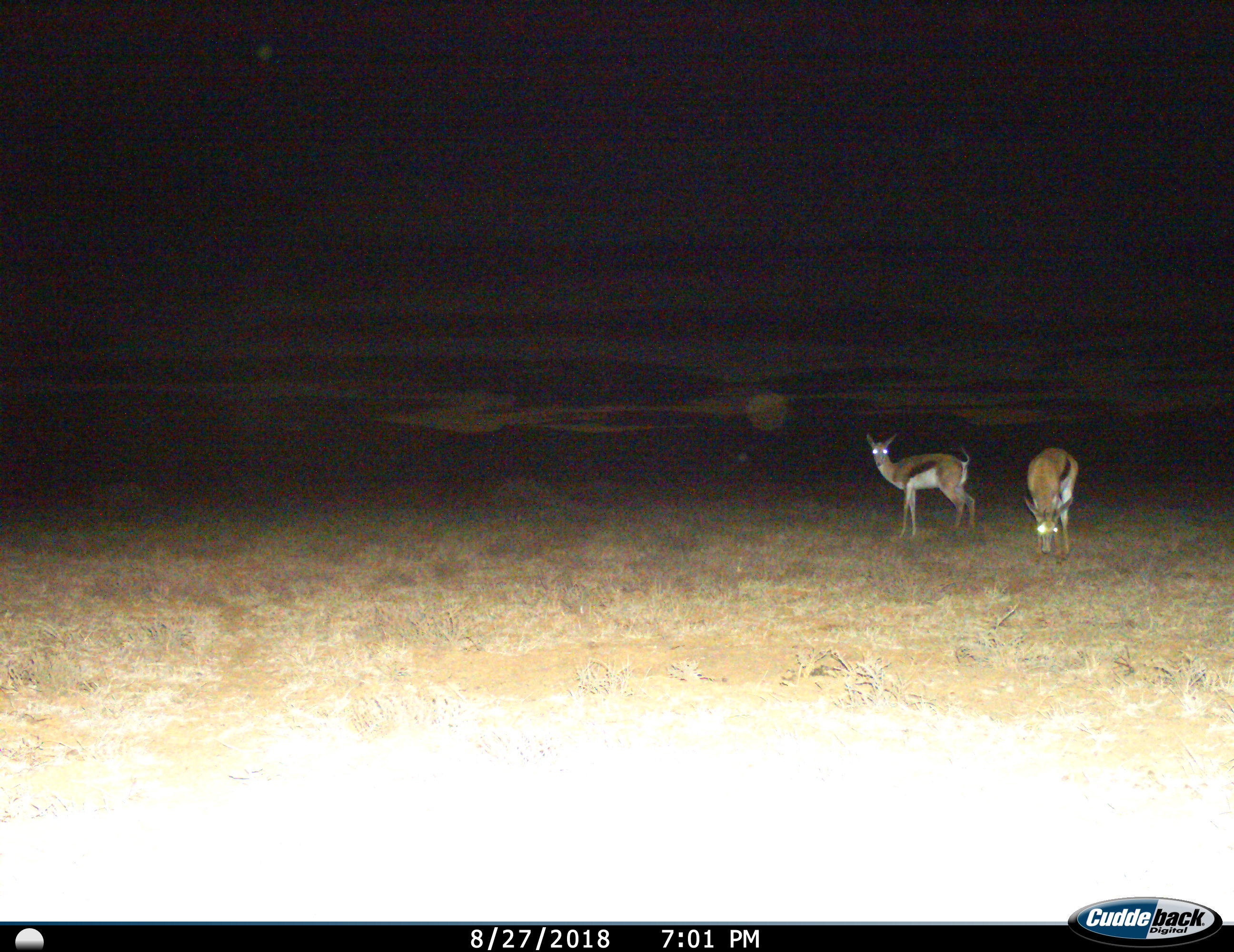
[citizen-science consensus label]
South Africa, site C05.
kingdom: Animalia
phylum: Chordata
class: Mammalia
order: Artiodactyla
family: Bovidae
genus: Antidorcas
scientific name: Antidorcas marsupialis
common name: springbok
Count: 2.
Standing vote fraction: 80%.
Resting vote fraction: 0%.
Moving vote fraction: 0%.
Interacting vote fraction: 0%.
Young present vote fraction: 0%.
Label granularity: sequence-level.